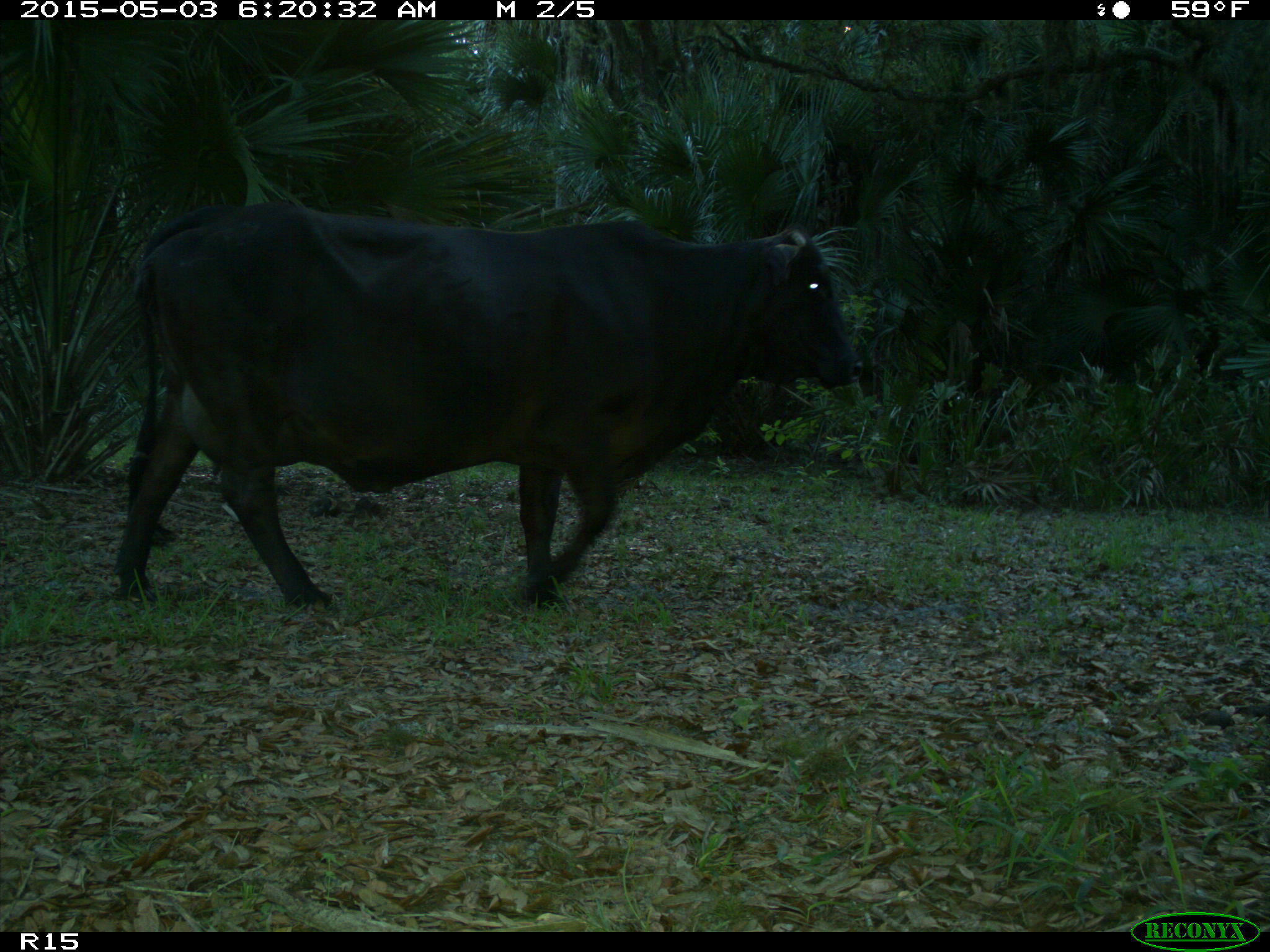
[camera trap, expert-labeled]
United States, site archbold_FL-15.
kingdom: Animalia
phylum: Chordata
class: Mammalia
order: Artiodactyla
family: Bovidae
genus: Bos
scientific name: Bos taurus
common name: domestic cow